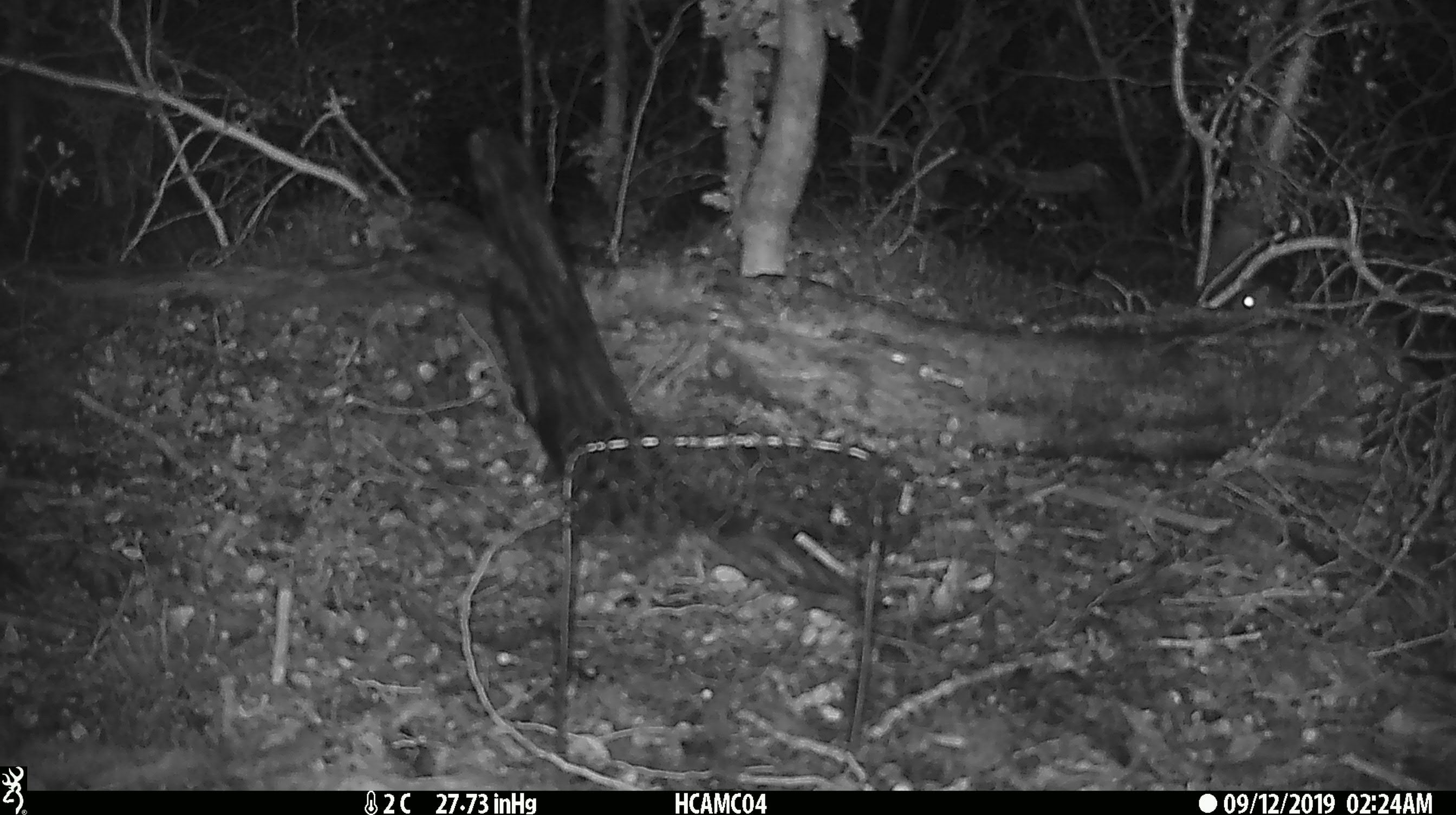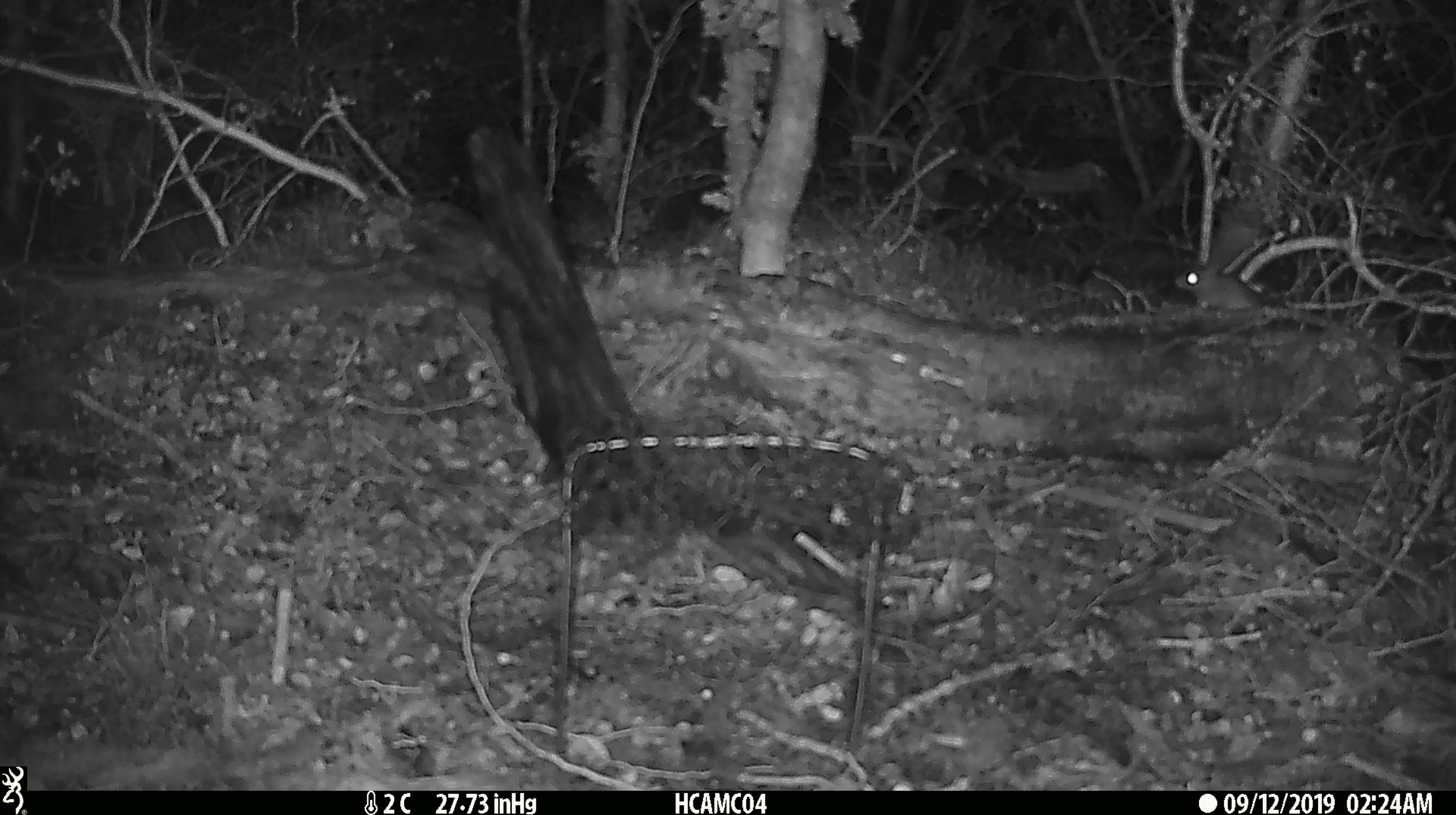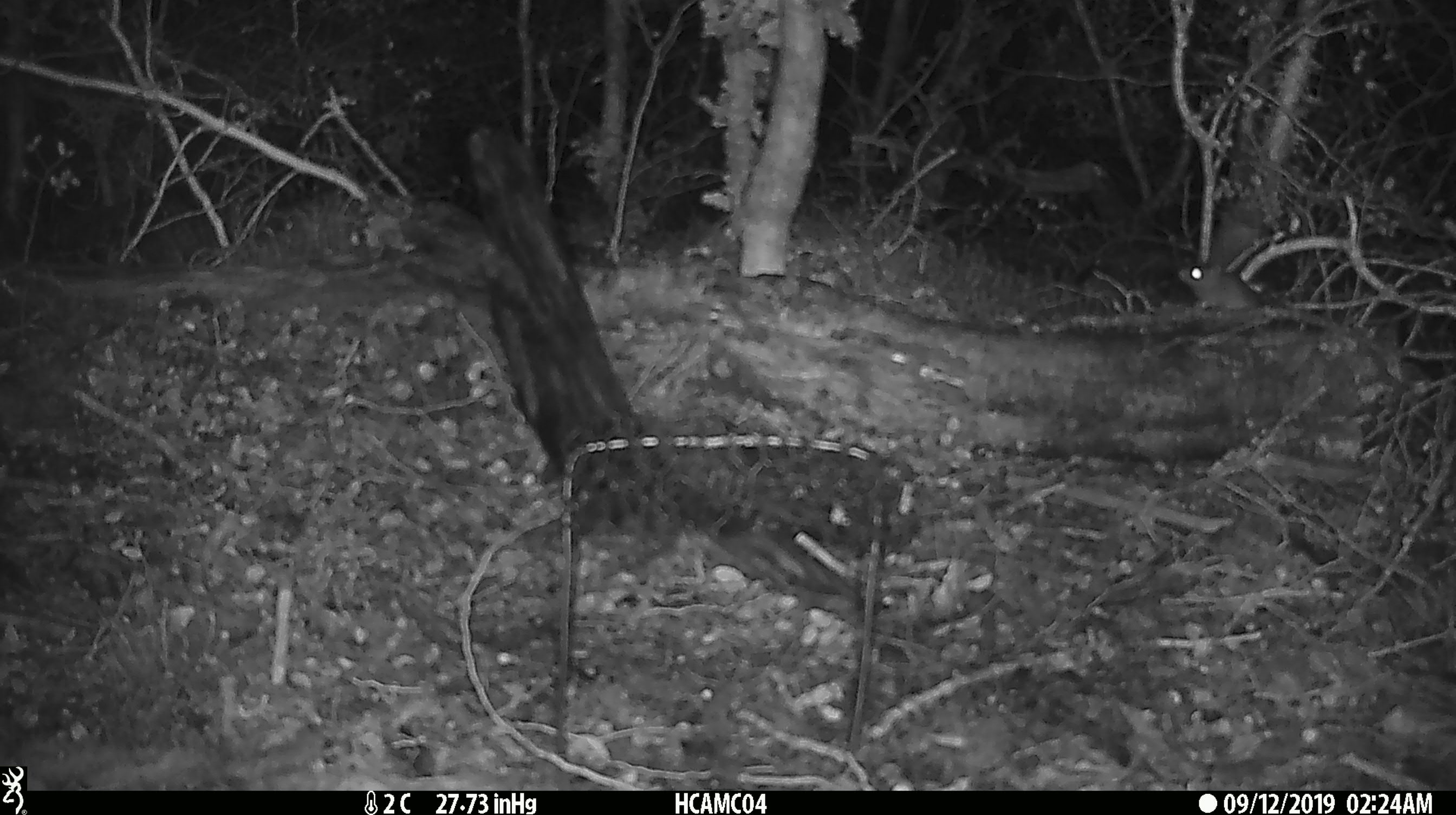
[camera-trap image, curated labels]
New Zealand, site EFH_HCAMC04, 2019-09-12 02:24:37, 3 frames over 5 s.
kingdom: Animalia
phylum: Chordata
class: Mammalia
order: Rodentia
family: Muridae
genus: Mus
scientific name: Mus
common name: mouse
Mouse (Mus).